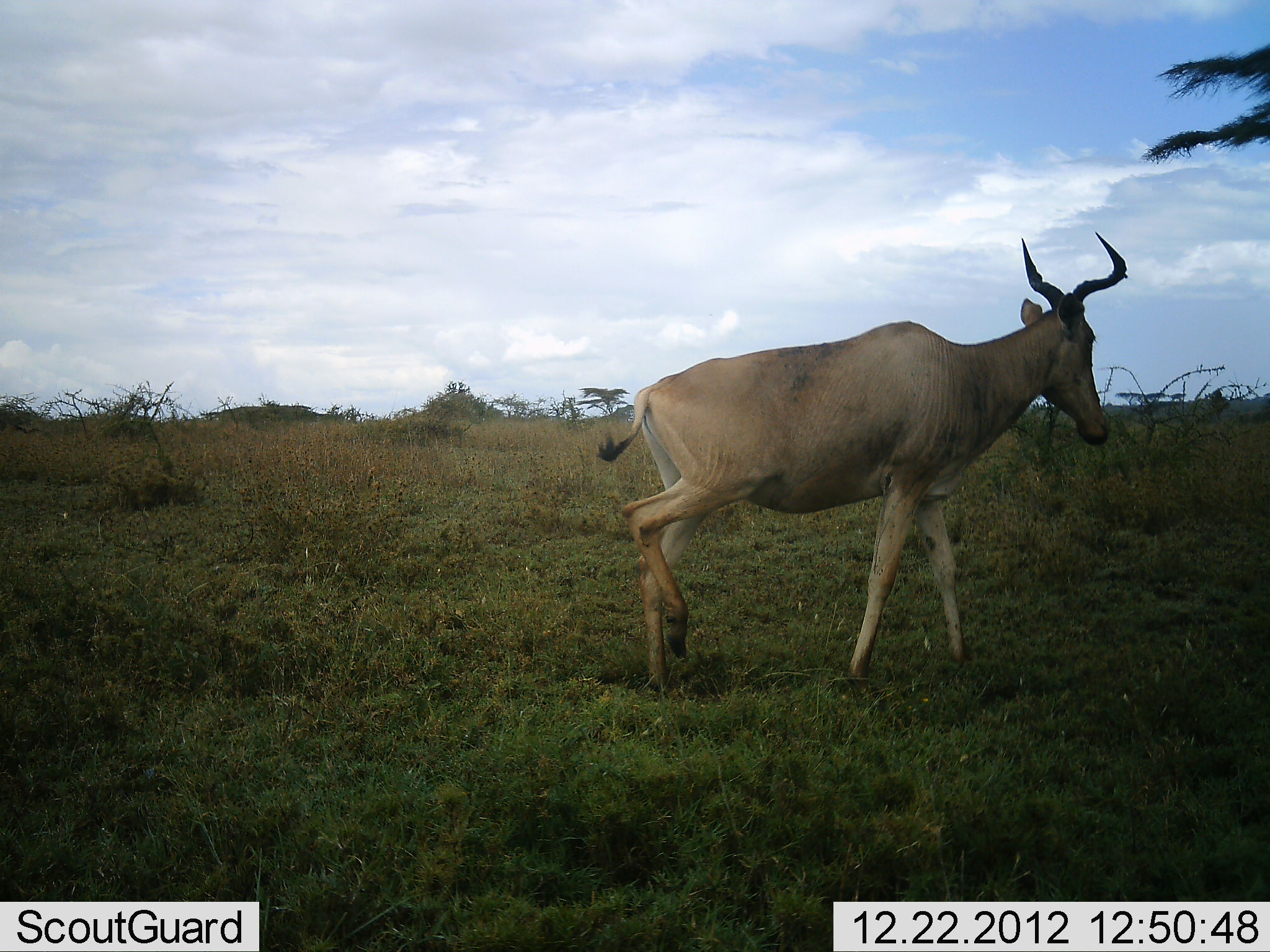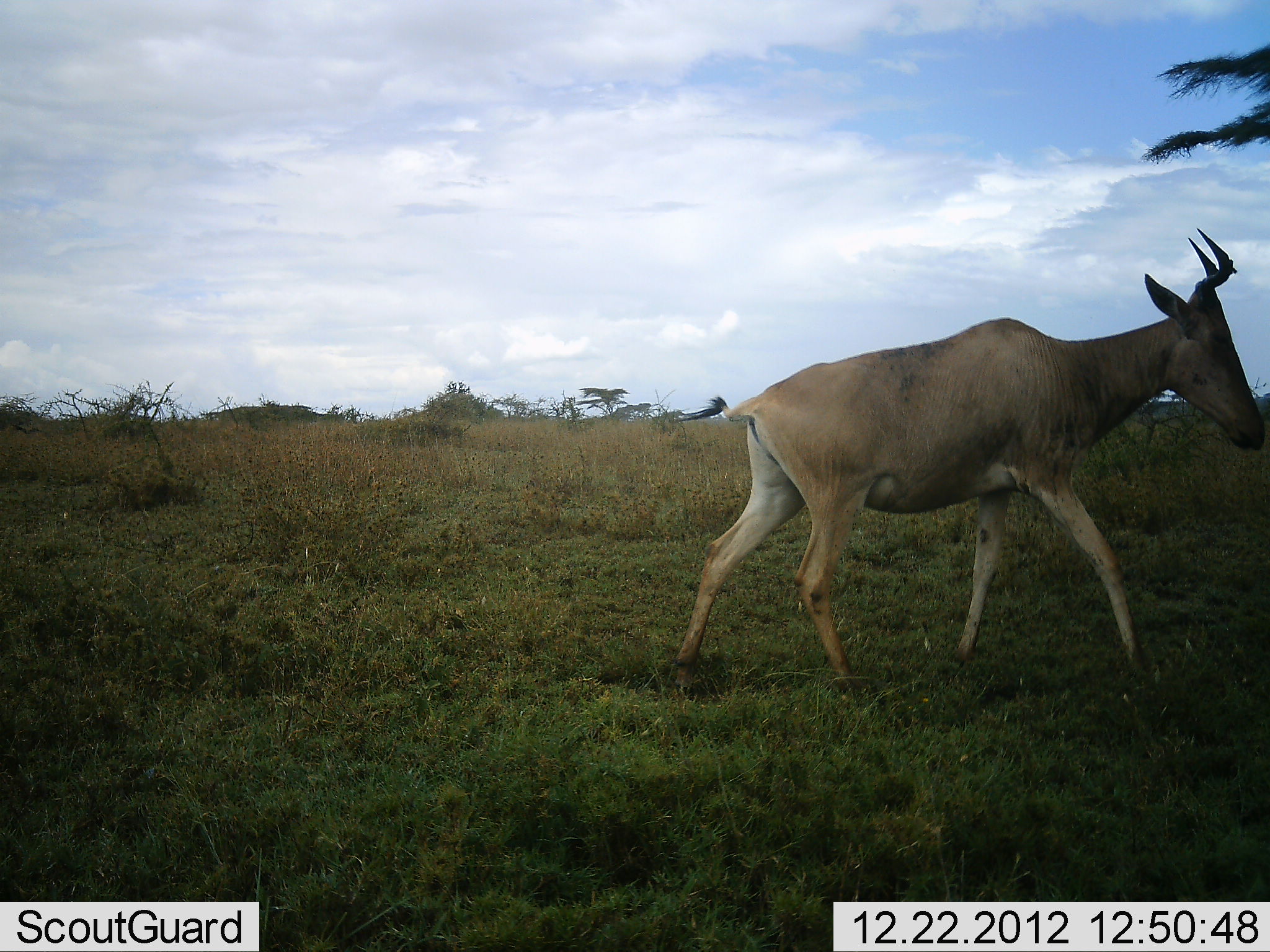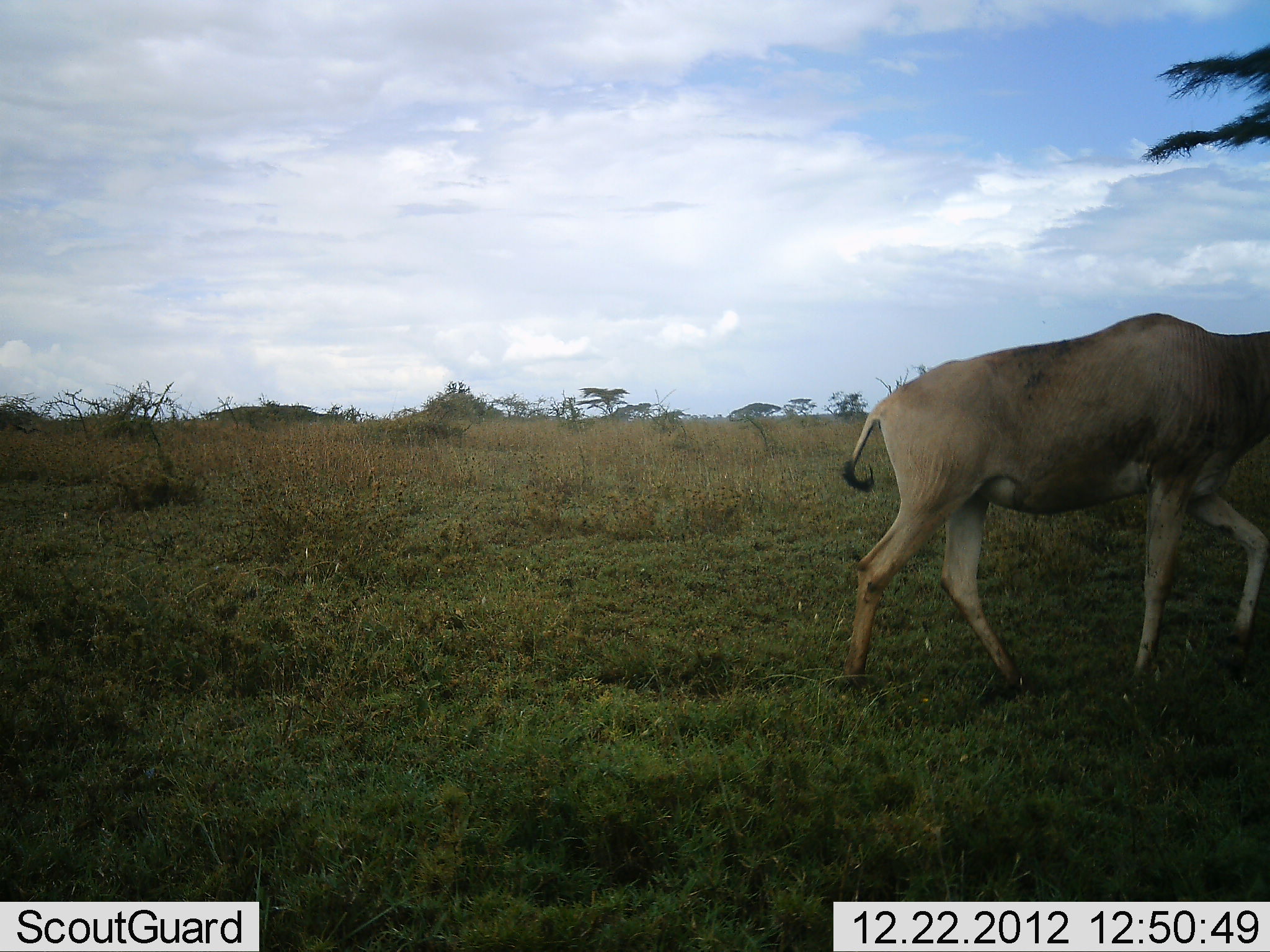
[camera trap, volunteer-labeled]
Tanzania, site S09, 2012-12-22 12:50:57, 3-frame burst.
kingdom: Animalia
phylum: Chordata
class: Mammalia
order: Artiodactyla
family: Bovidae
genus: Alcelaphus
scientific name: Alcelaphus buselaphus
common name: hartebeest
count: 1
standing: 3%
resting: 0%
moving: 97%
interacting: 0%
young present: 0%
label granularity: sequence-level